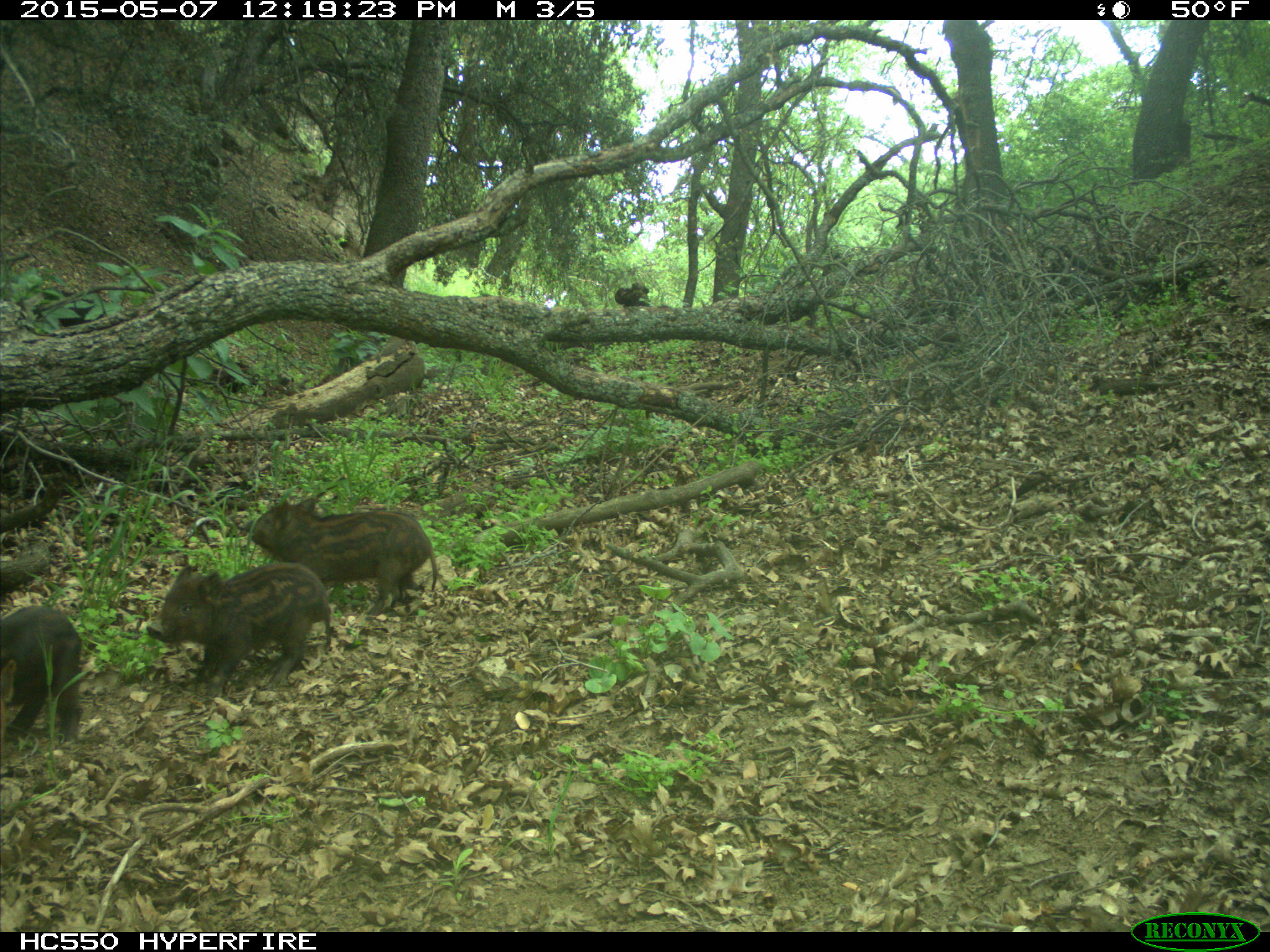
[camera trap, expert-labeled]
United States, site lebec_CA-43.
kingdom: Animalia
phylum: Chordata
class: Mammalia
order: Artiodactyla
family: Suidae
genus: Sus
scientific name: Sus scrofa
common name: wild boar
Sus scrofa (wild boar).